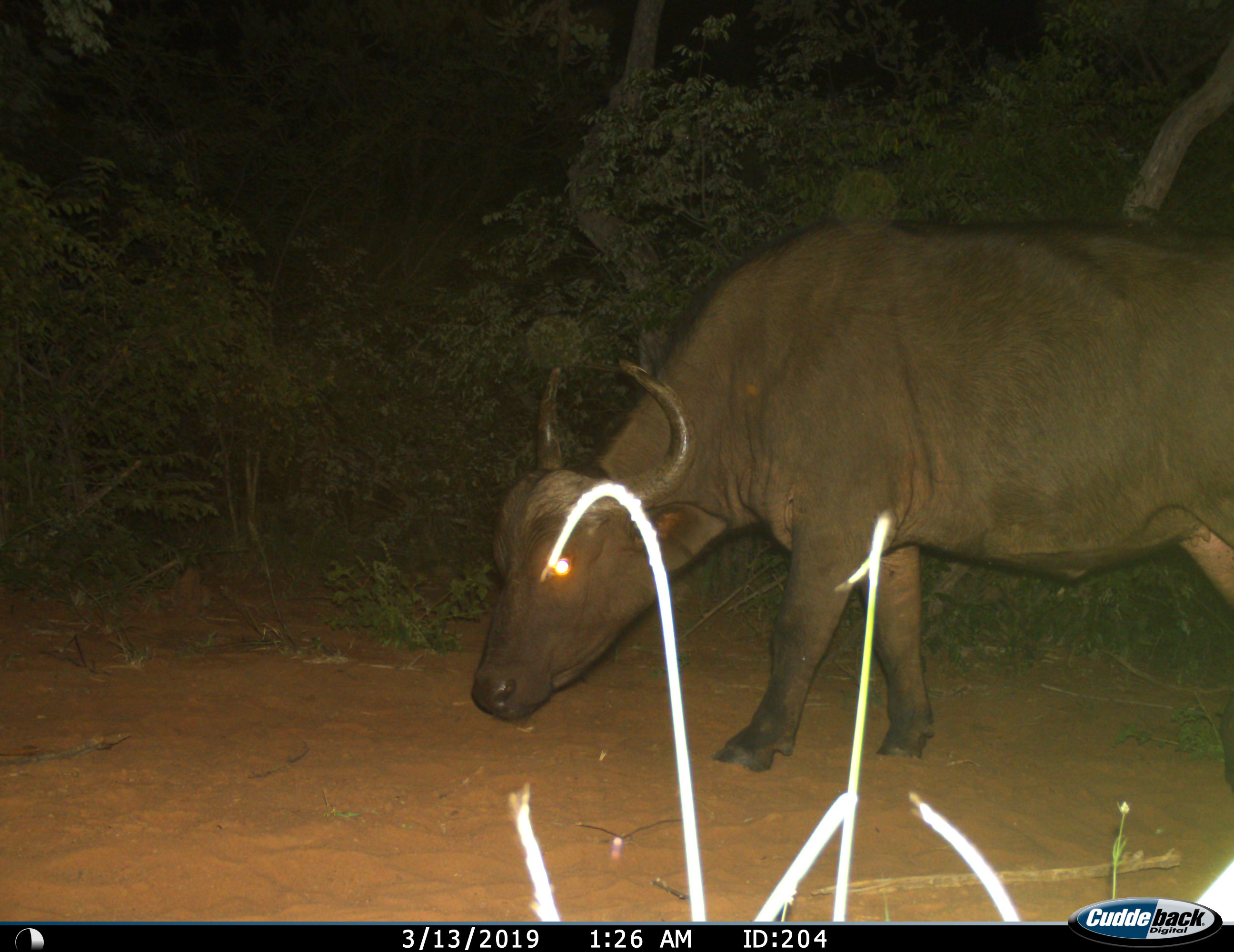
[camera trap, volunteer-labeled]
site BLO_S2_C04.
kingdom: Animalia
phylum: Chordata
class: Mammalia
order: Artiodactyla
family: Bovidae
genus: Syncerus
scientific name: Syncerus caffer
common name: african buffalo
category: buffalo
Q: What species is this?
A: Buffalo (african buffalo) (Syncerus caffer).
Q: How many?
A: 1.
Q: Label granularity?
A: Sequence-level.